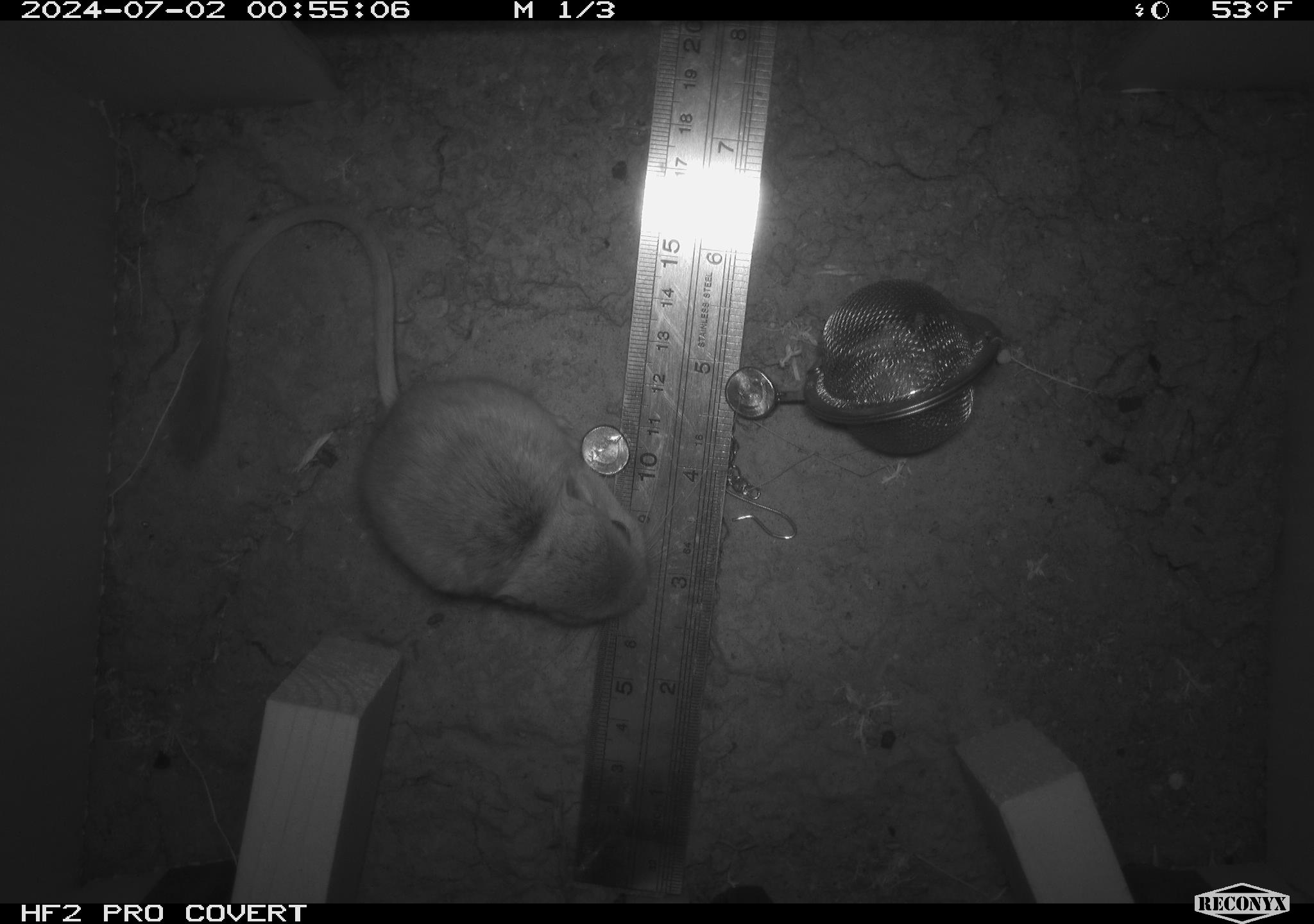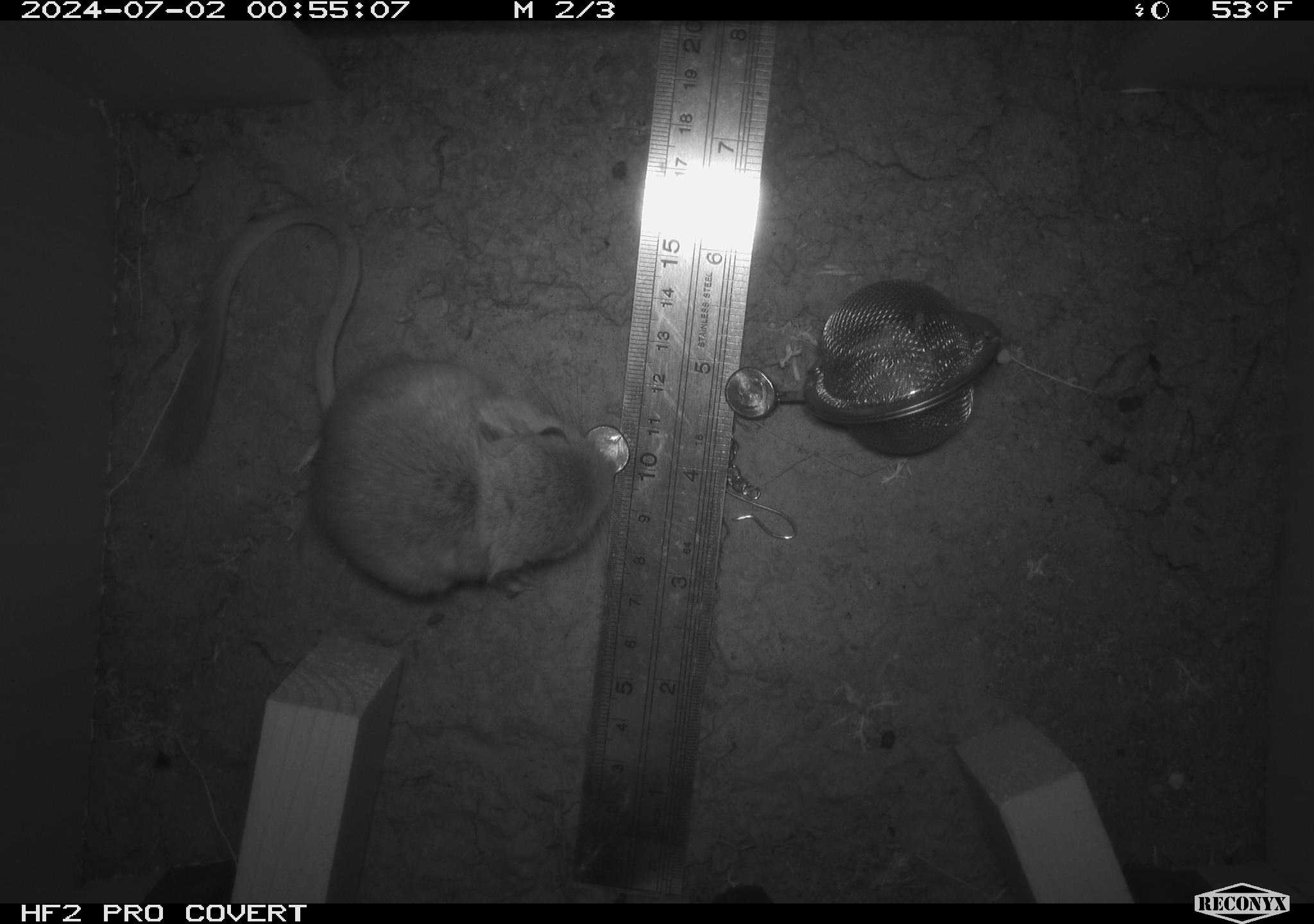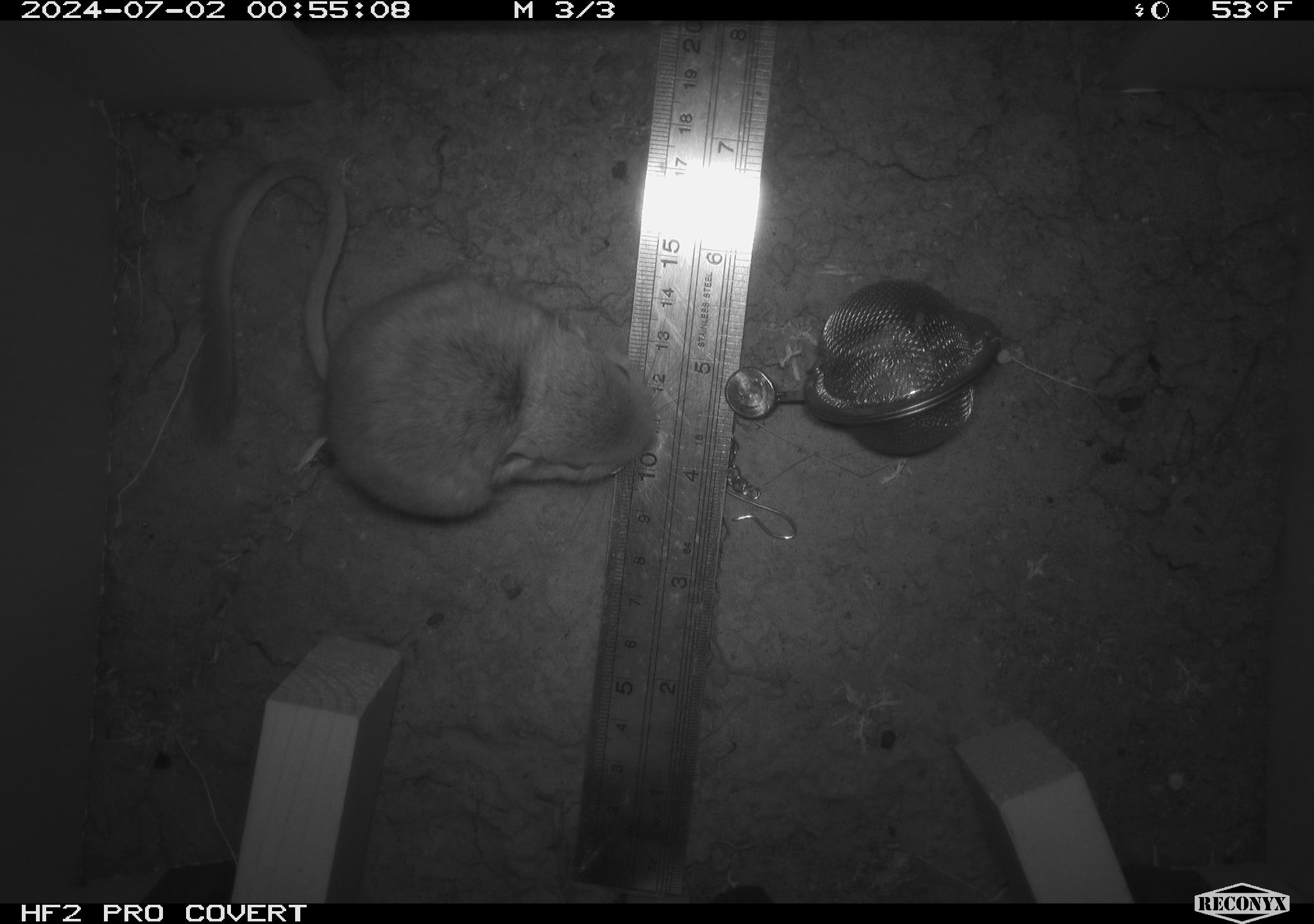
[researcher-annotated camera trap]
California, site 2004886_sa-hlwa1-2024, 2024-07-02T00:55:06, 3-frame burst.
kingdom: Animalia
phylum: Chordata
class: Mammalia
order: Rodentia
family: Heteromyidae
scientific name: Heteromyidae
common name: kangaroo rats and pocket mice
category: heteromyidae family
Heteromyidae family (kangaroo rats and pocket mice) (Heteromyidae).